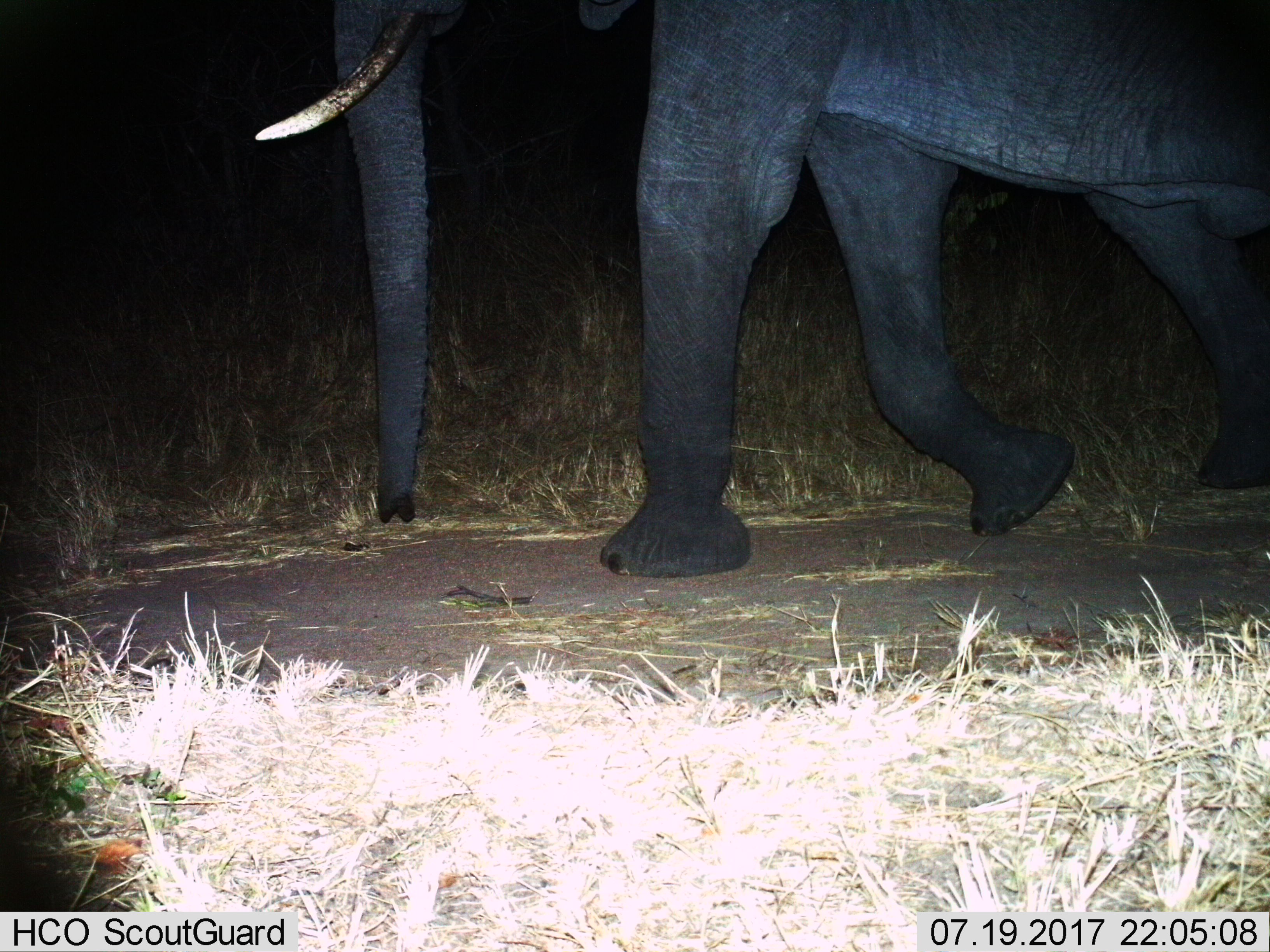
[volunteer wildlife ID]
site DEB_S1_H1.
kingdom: Animalia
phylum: Chordata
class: Mammalia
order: Proboscidea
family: Elephantidae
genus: Loxodonta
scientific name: Loxodonta africana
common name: african bush elephant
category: elephant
Elephant (african bush elephant) (Loxodonta africana), count 1. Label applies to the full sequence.